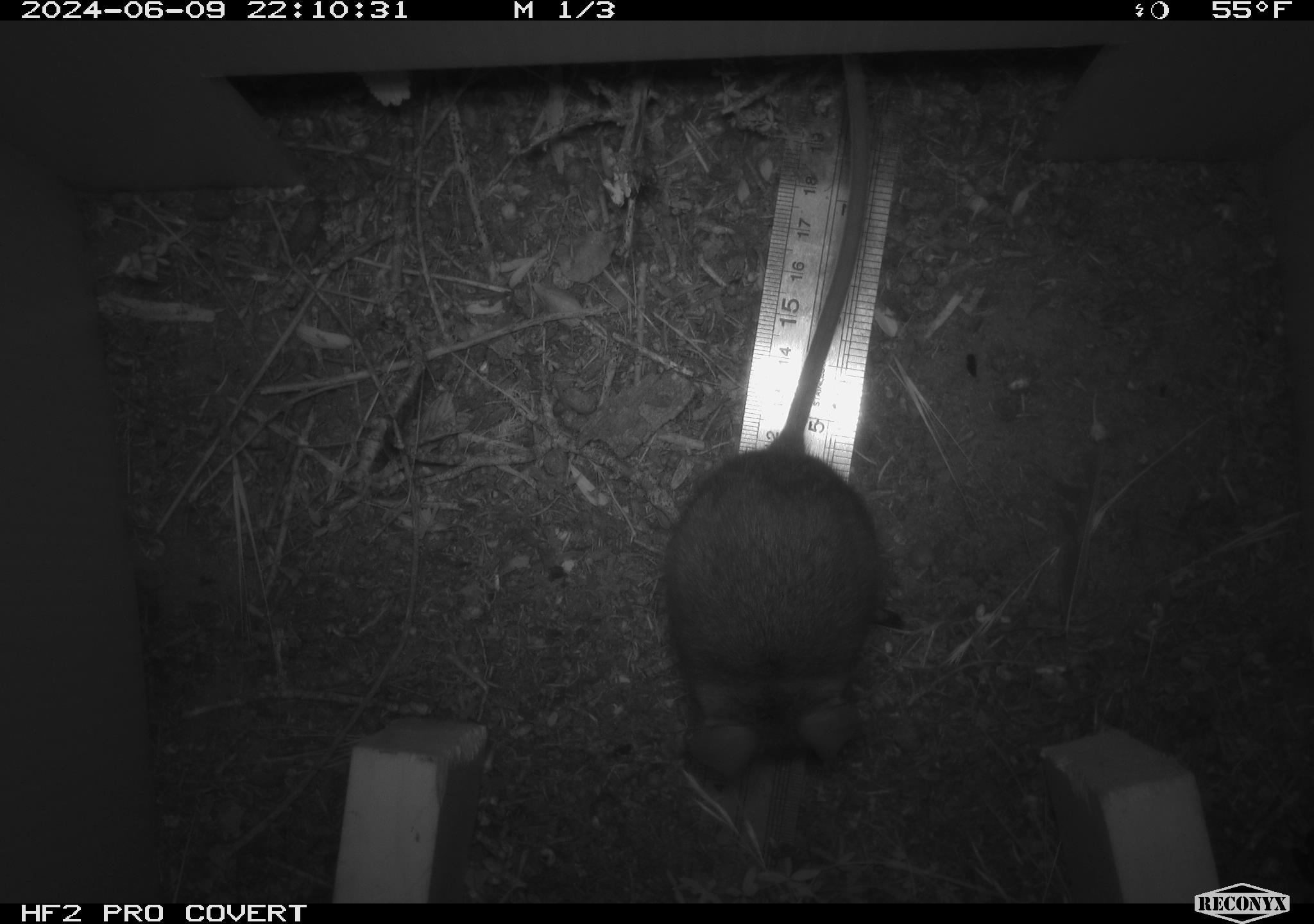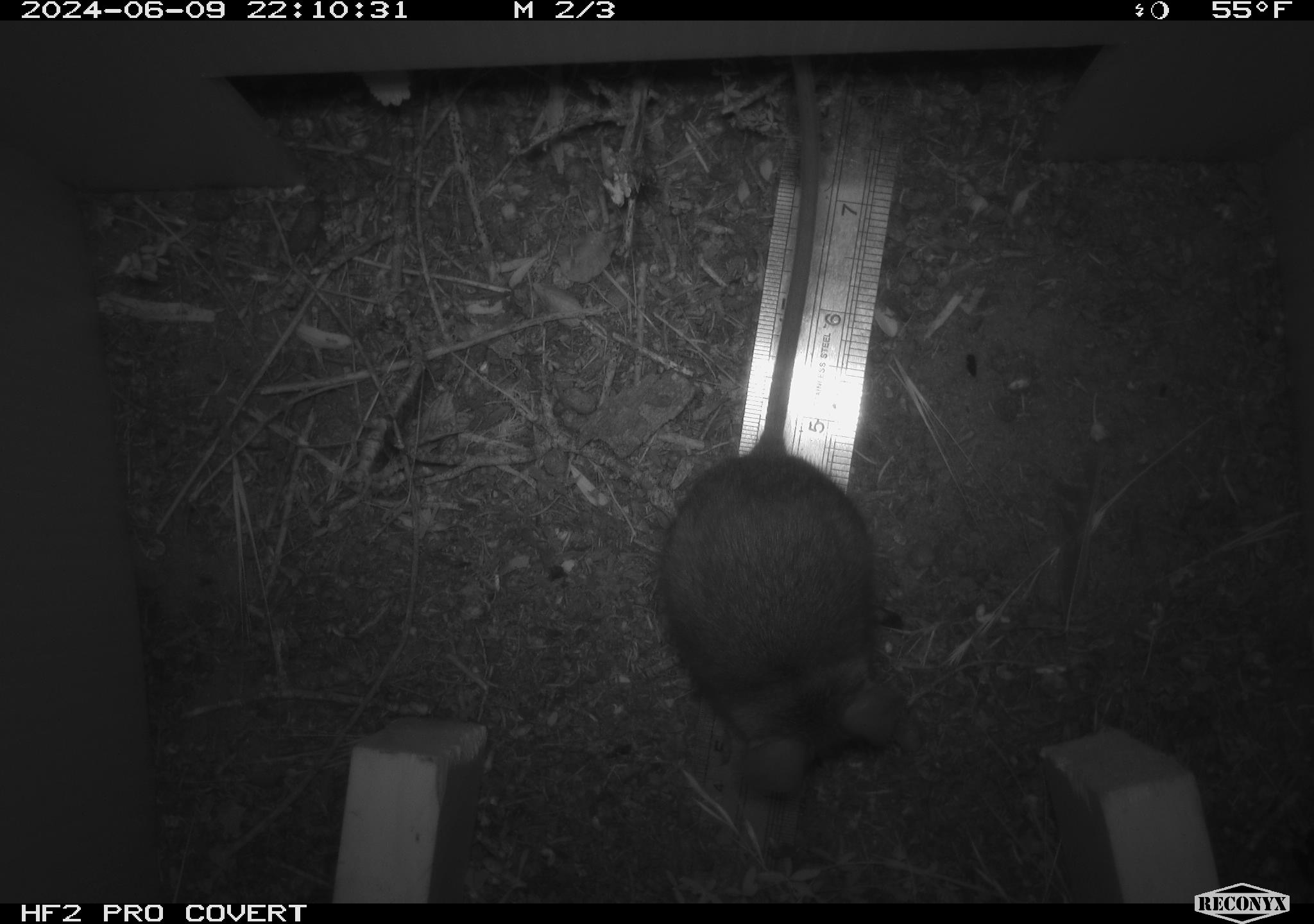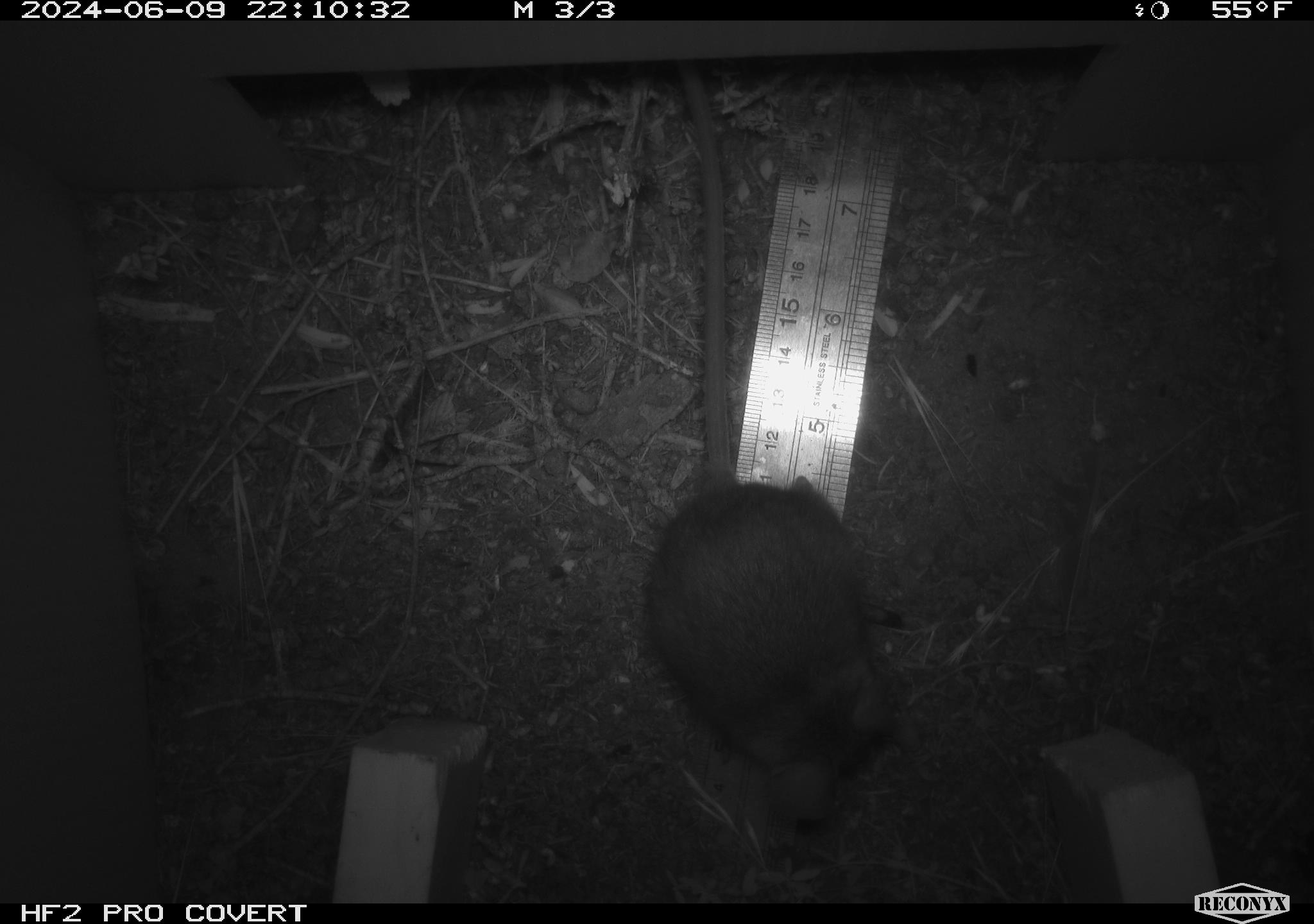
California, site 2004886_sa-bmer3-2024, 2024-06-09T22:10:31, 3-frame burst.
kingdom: Animalia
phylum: Chordata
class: Mammalia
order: Rodentia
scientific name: Rodentia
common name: mouse species